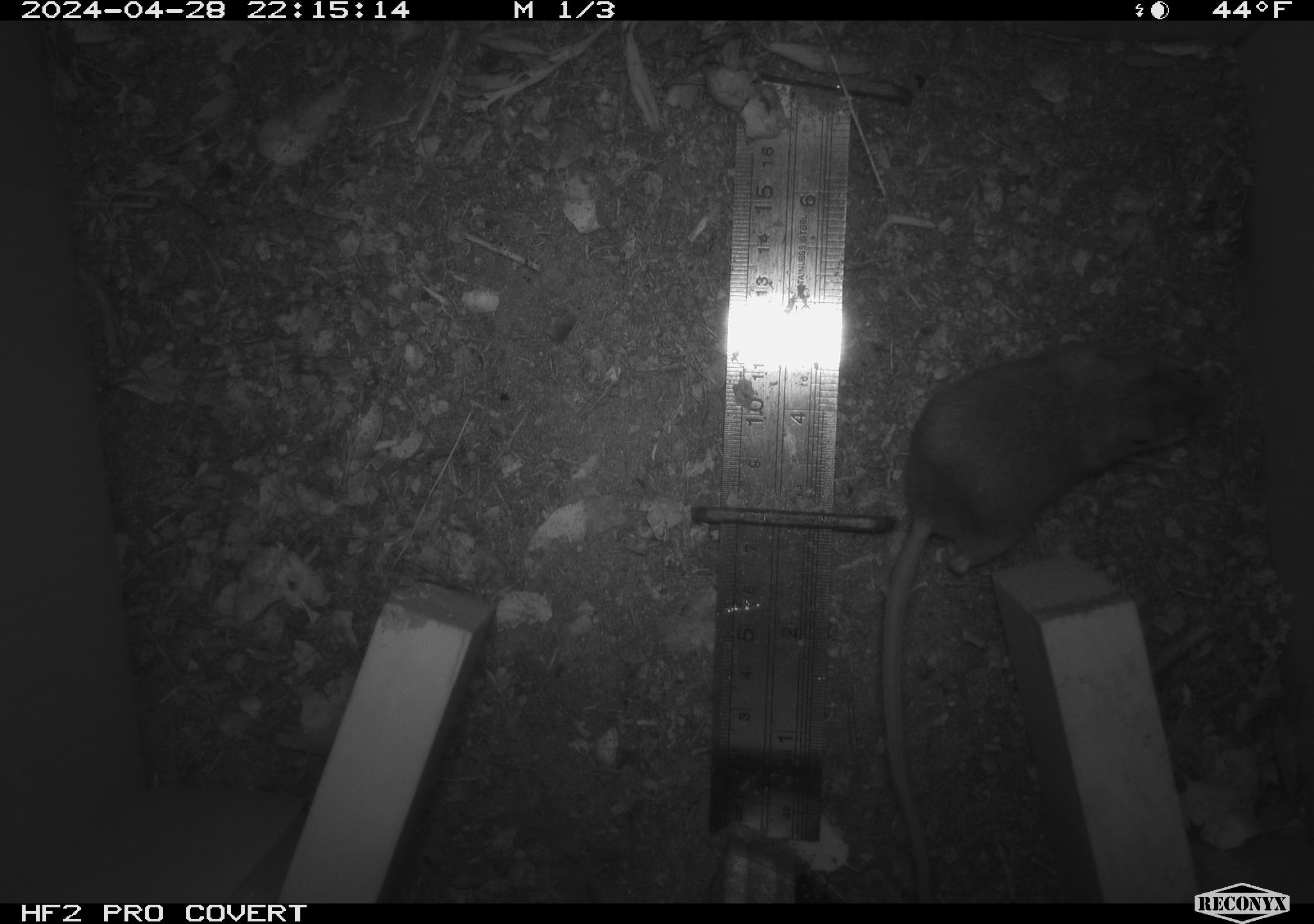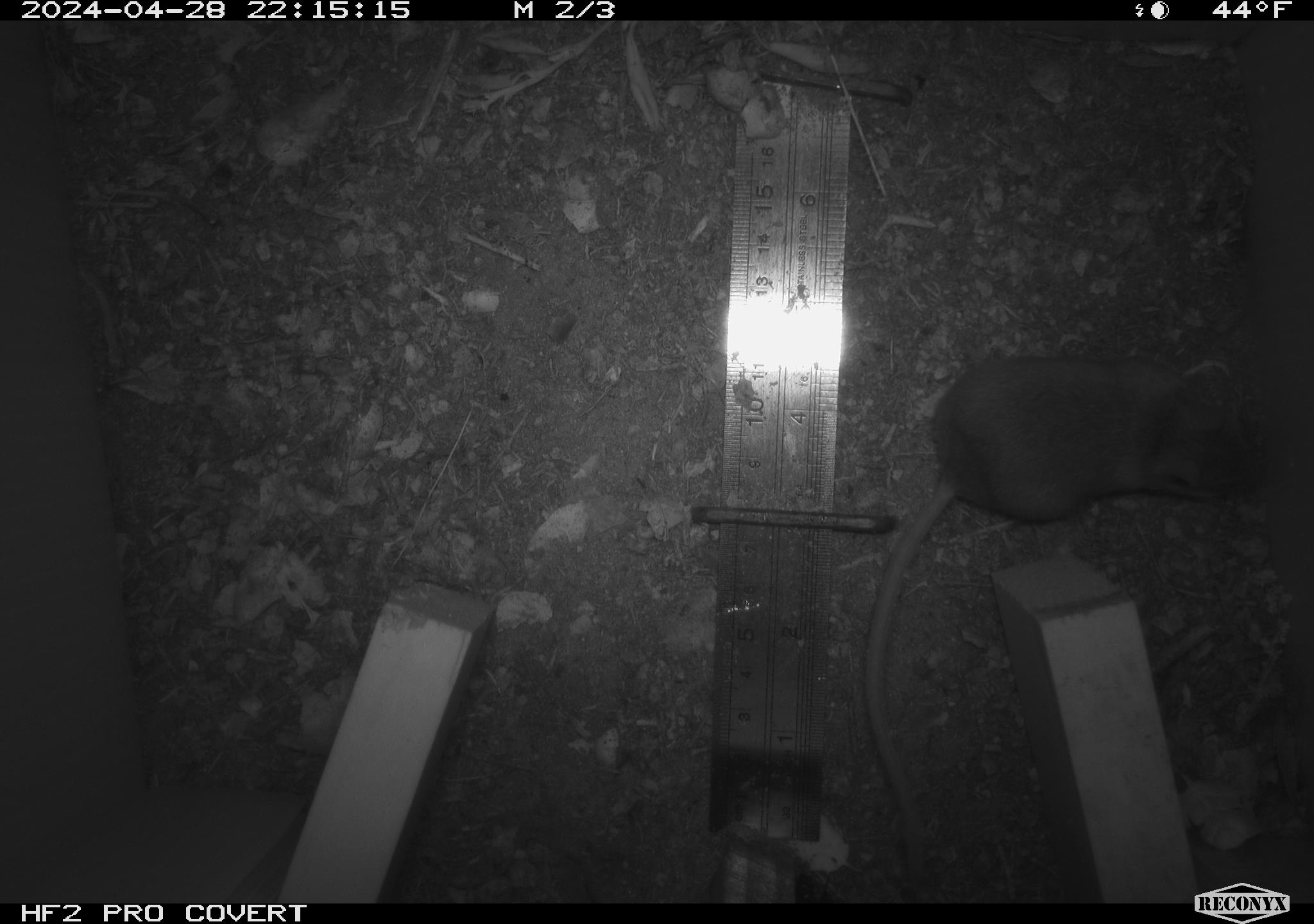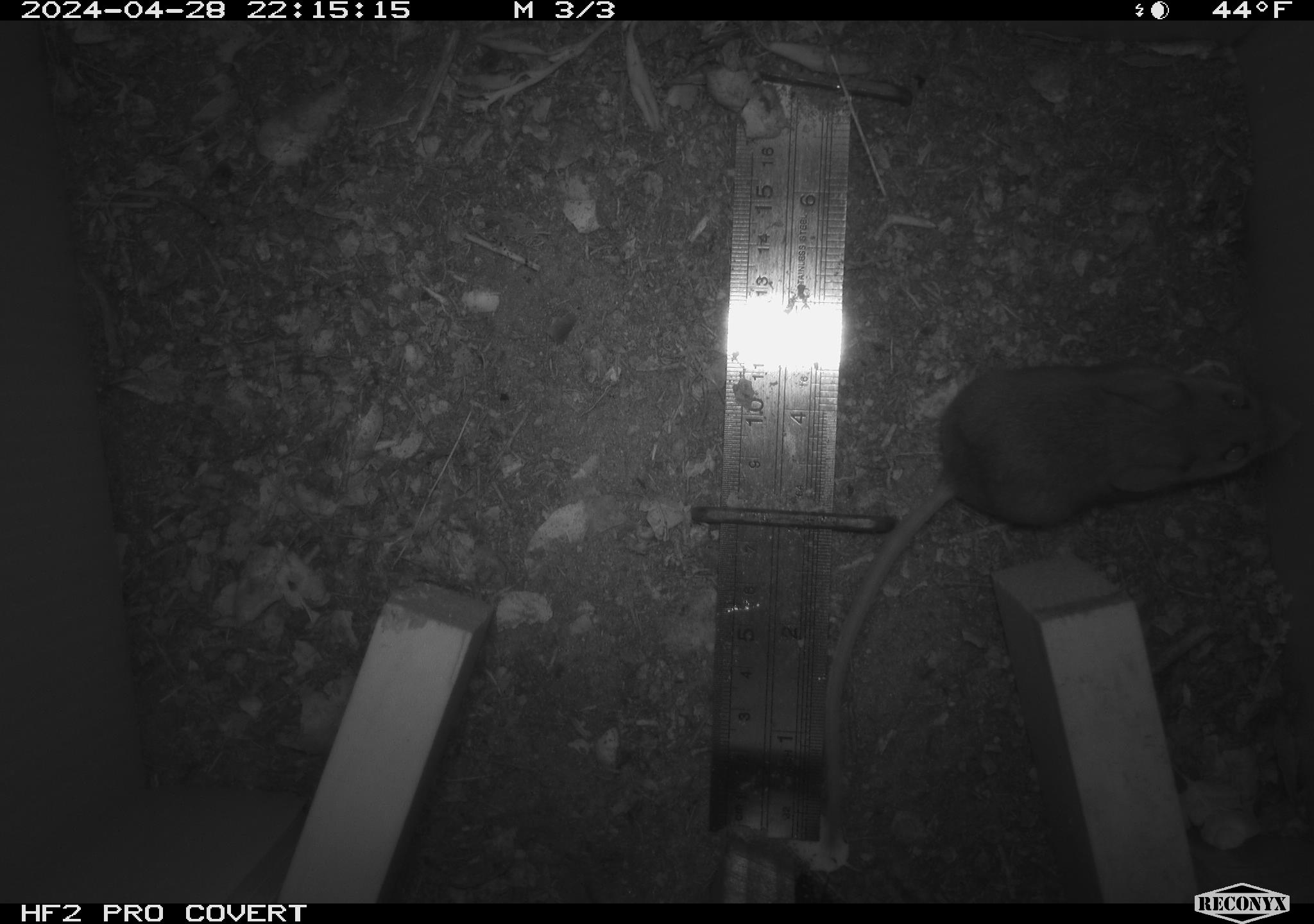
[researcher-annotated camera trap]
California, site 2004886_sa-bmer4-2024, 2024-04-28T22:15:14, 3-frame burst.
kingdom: Animalia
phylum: Chordata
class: Mammalia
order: Rodentia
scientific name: Rodentia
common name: mouse species